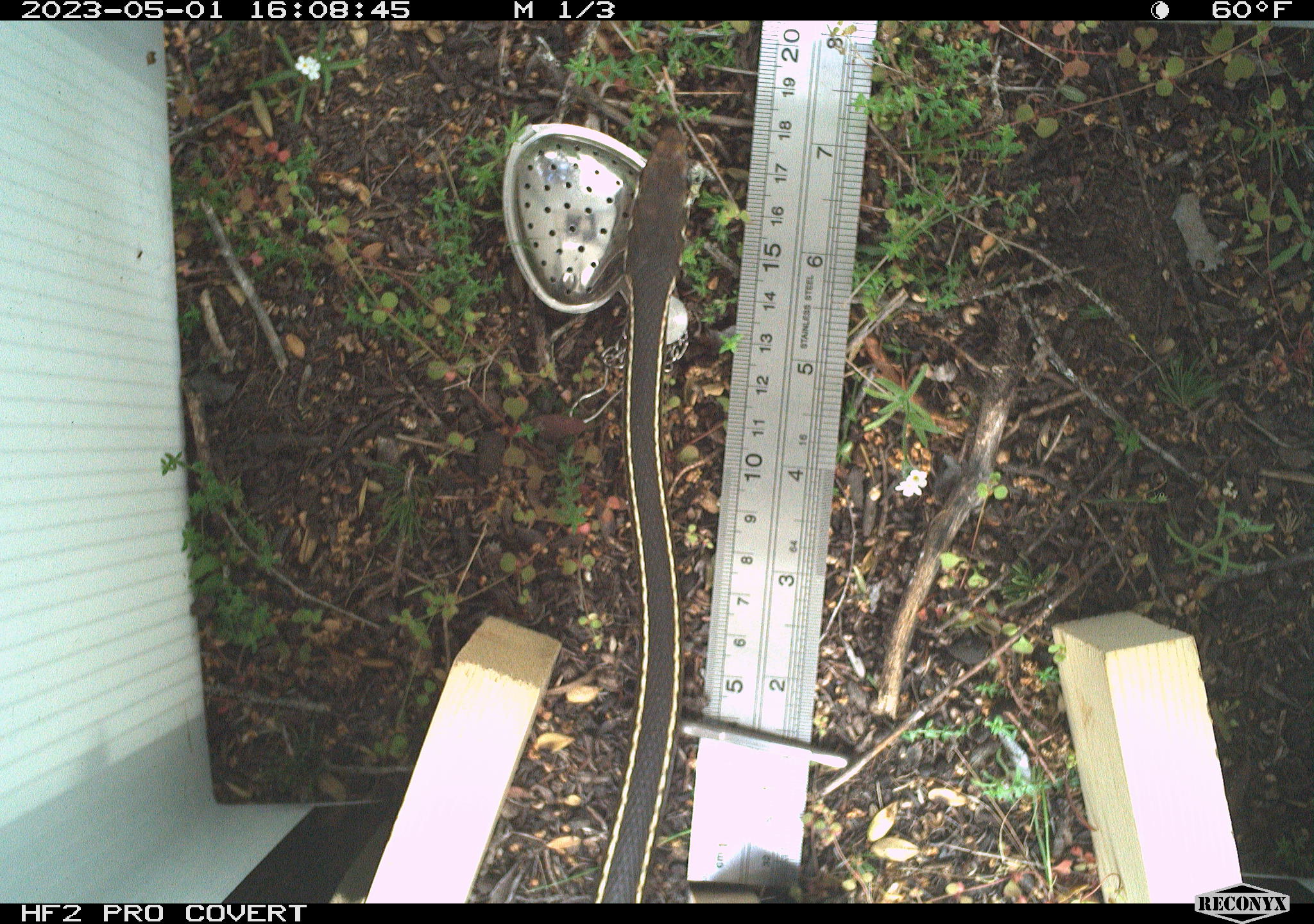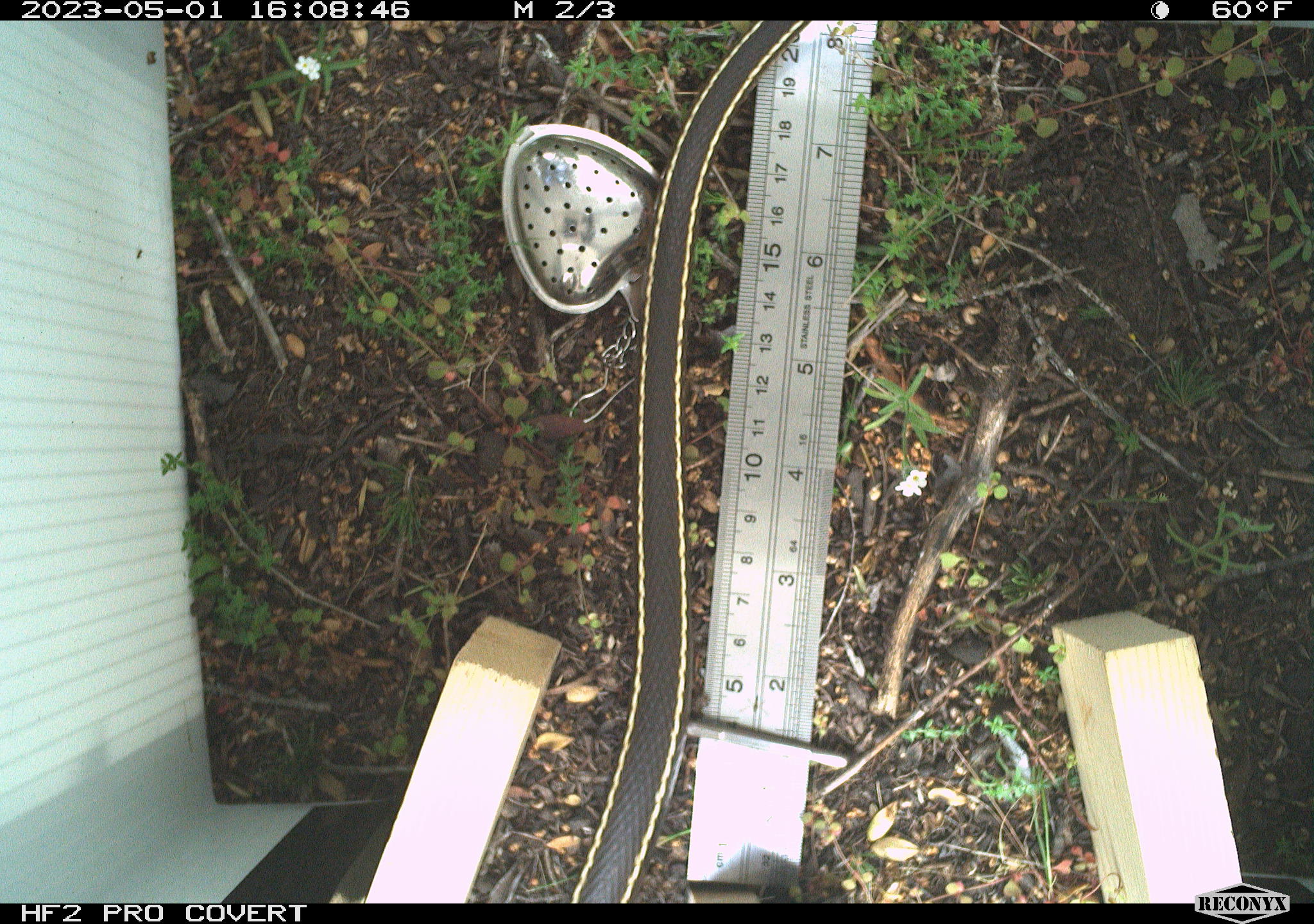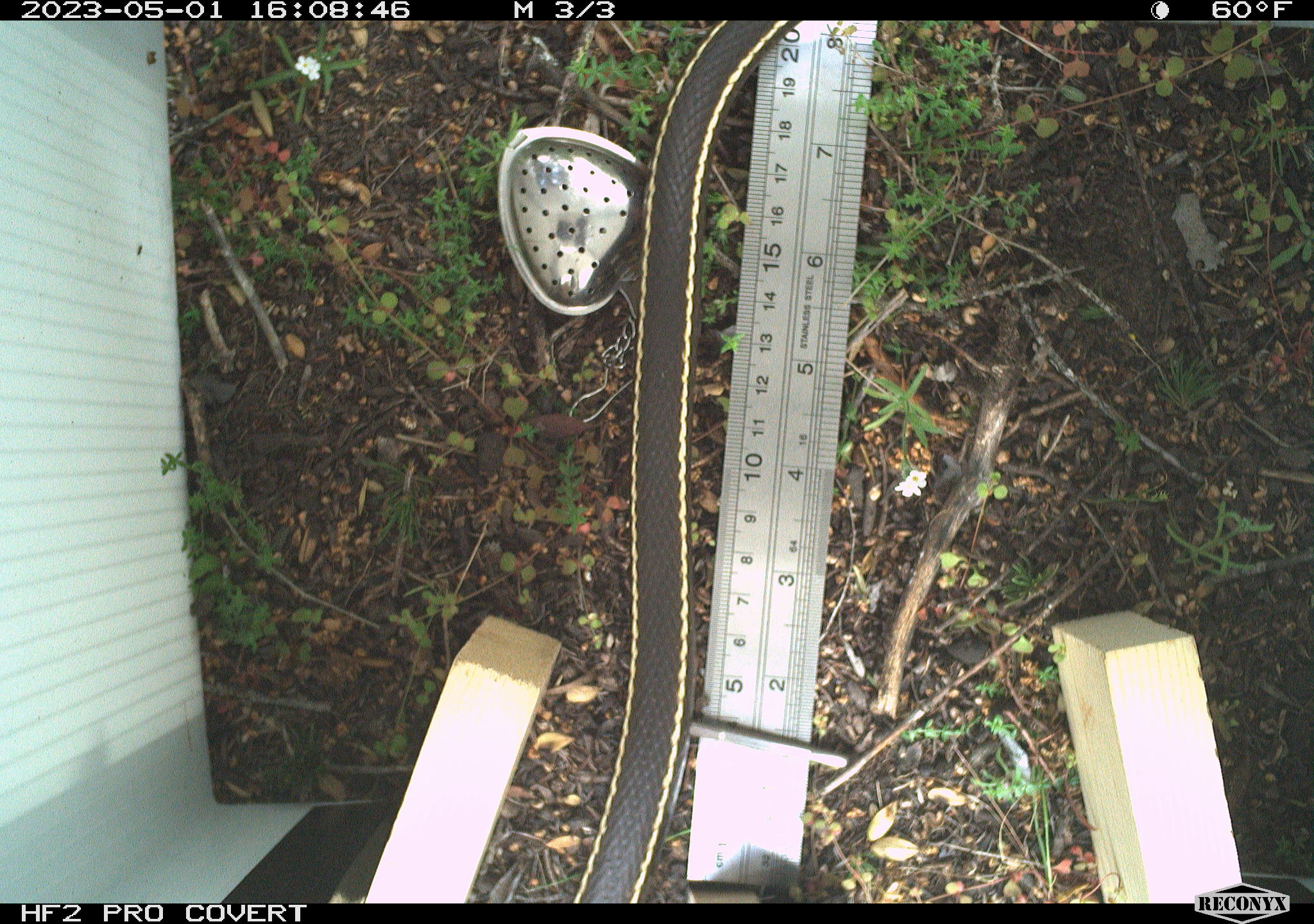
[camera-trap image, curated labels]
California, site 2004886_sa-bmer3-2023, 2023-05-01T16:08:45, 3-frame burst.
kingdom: Animalia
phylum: Chordata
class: Reptilia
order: Squamata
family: Colubridae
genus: Masticophis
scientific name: Masticophis lateralis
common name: striped racer